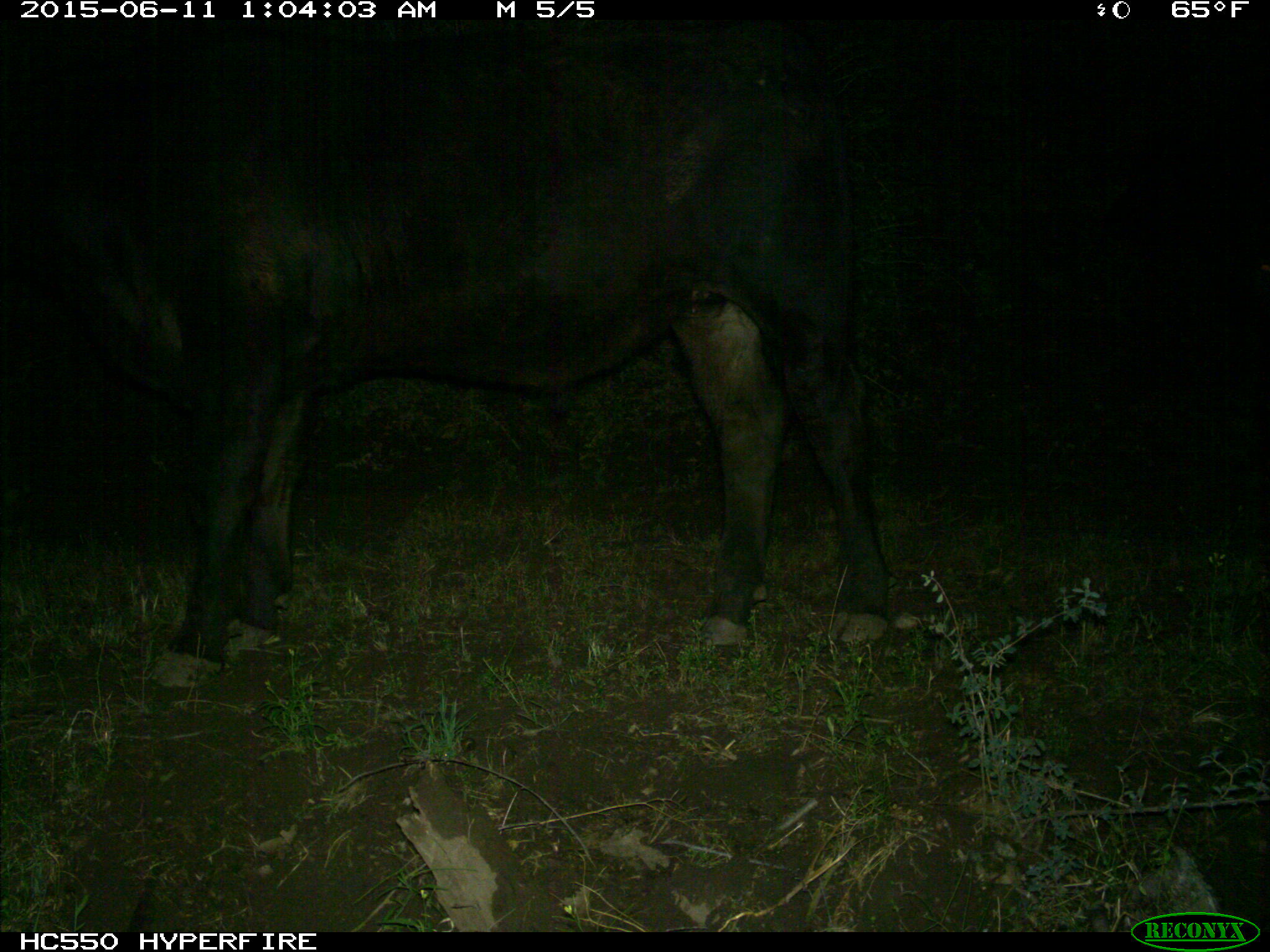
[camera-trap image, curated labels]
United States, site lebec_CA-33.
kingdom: Animalia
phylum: Chordata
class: Mammalia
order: Artiodactyla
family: Bovidae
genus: Bos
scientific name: Bos taurus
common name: domestic cow